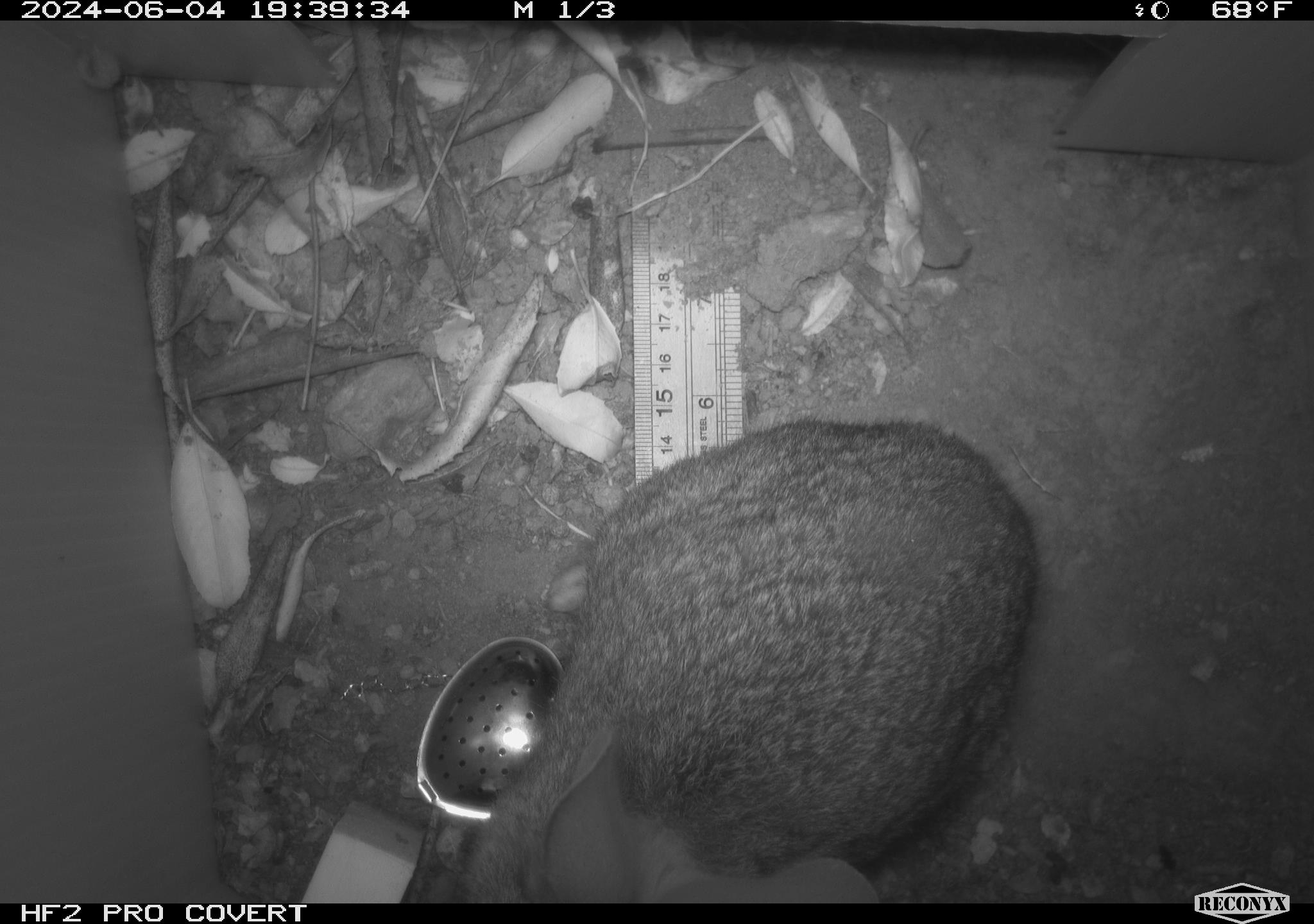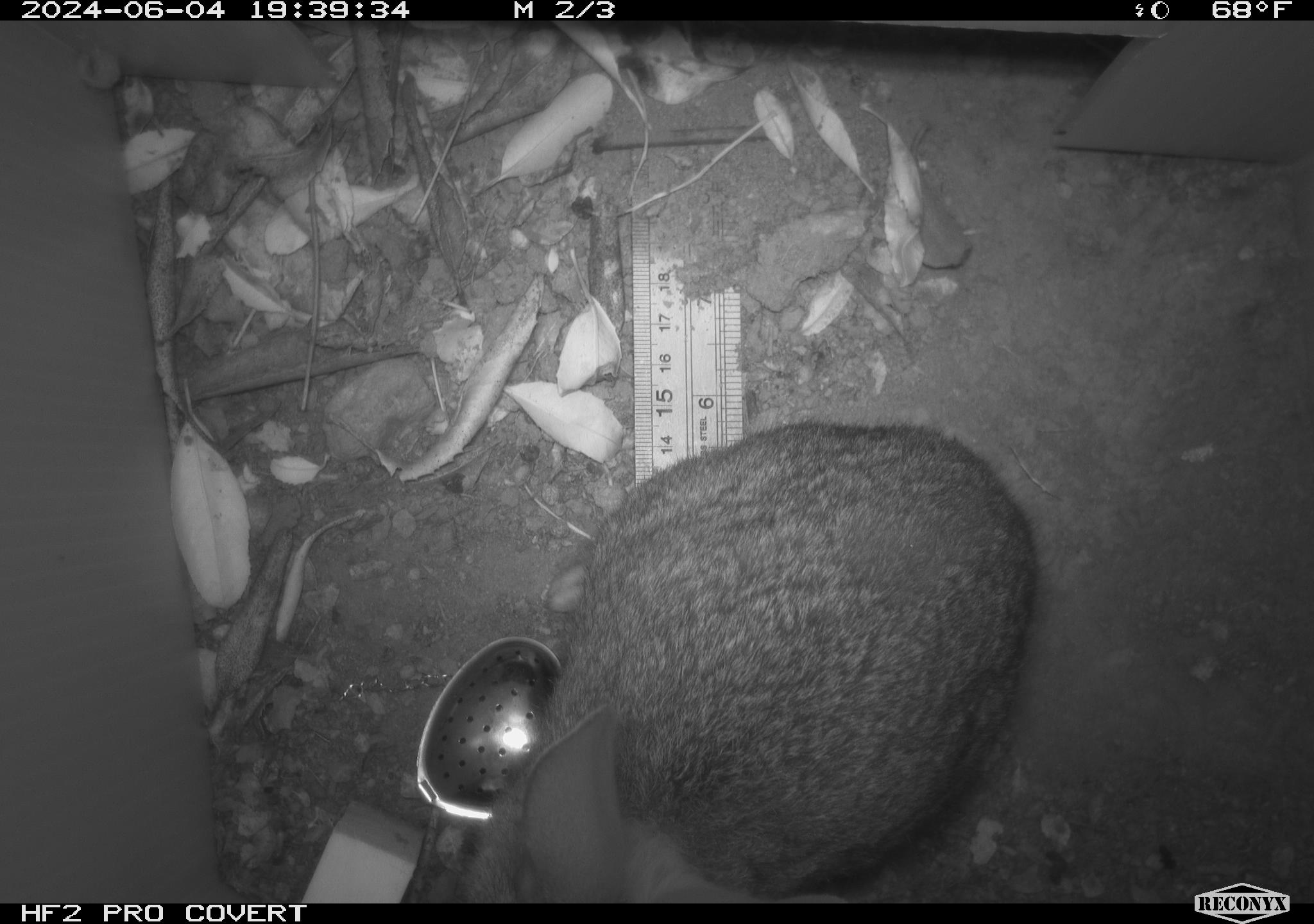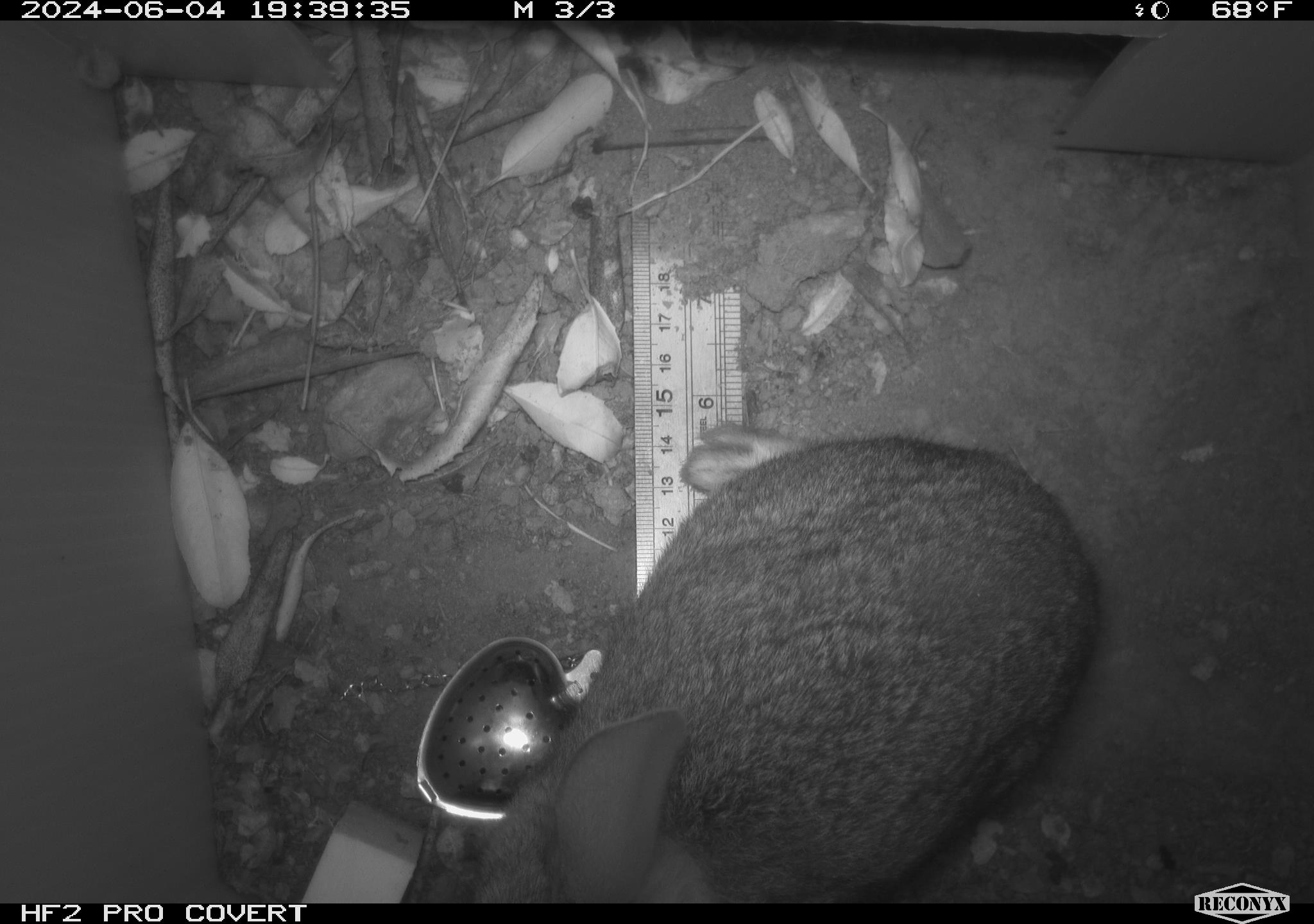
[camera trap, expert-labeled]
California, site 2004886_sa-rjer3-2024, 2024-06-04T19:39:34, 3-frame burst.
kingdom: Animalia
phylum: Chordata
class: Mammalia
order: Lagomorpha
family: Leporidae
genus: Sylvilagus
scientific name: Sylvilagus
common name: cottontail rabbits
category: sylvilagus species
Sylvilagus species (cottontail rabbits) (Sylvilagus).